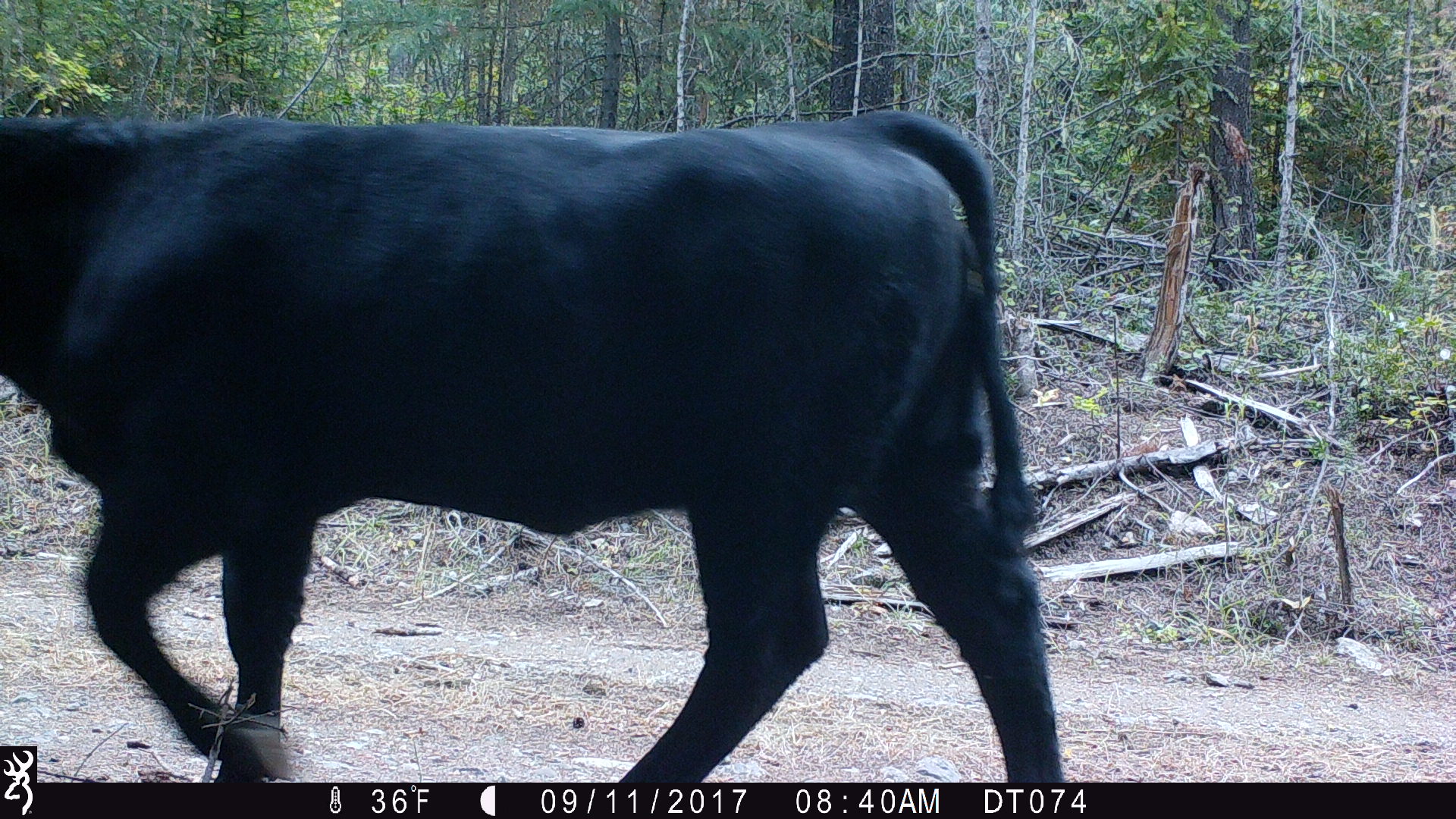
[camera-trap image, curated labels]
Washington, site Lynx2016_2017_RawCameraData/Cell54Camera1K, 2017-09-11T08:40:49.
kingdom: Animalia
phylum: Chordata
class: Mammalia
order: Artiodactyla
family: Bovidae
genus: Bos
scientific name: Bos taurus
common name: domestic cattle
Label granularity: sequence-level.